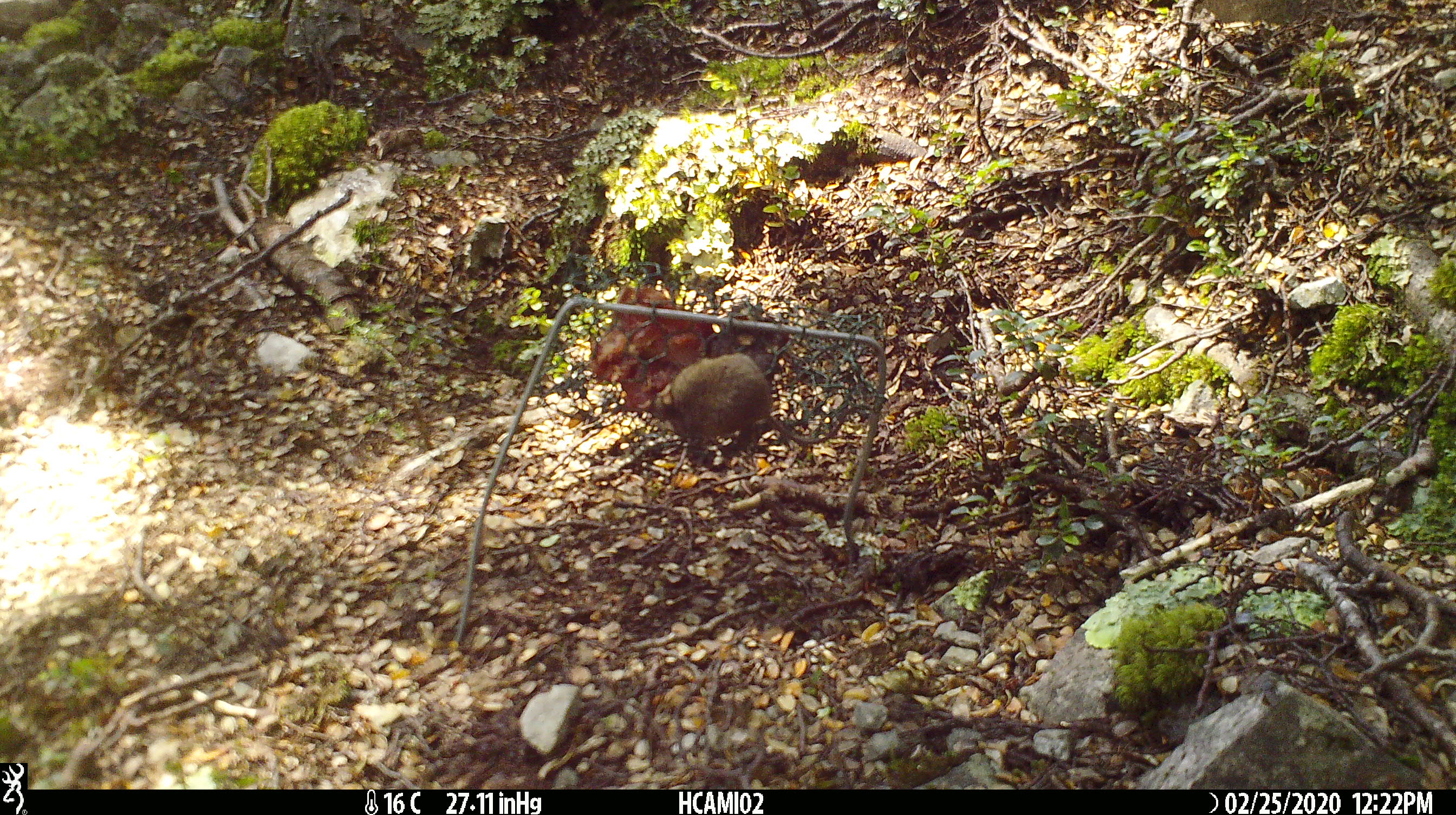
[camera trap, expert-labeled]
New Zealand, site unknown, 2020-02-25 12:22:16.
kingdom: Animalia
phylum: Chordata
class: Mammalia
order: Rodentia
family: Muridae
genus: Mus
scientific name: Mus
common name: mouse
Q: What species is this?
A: Mouse (Mus).